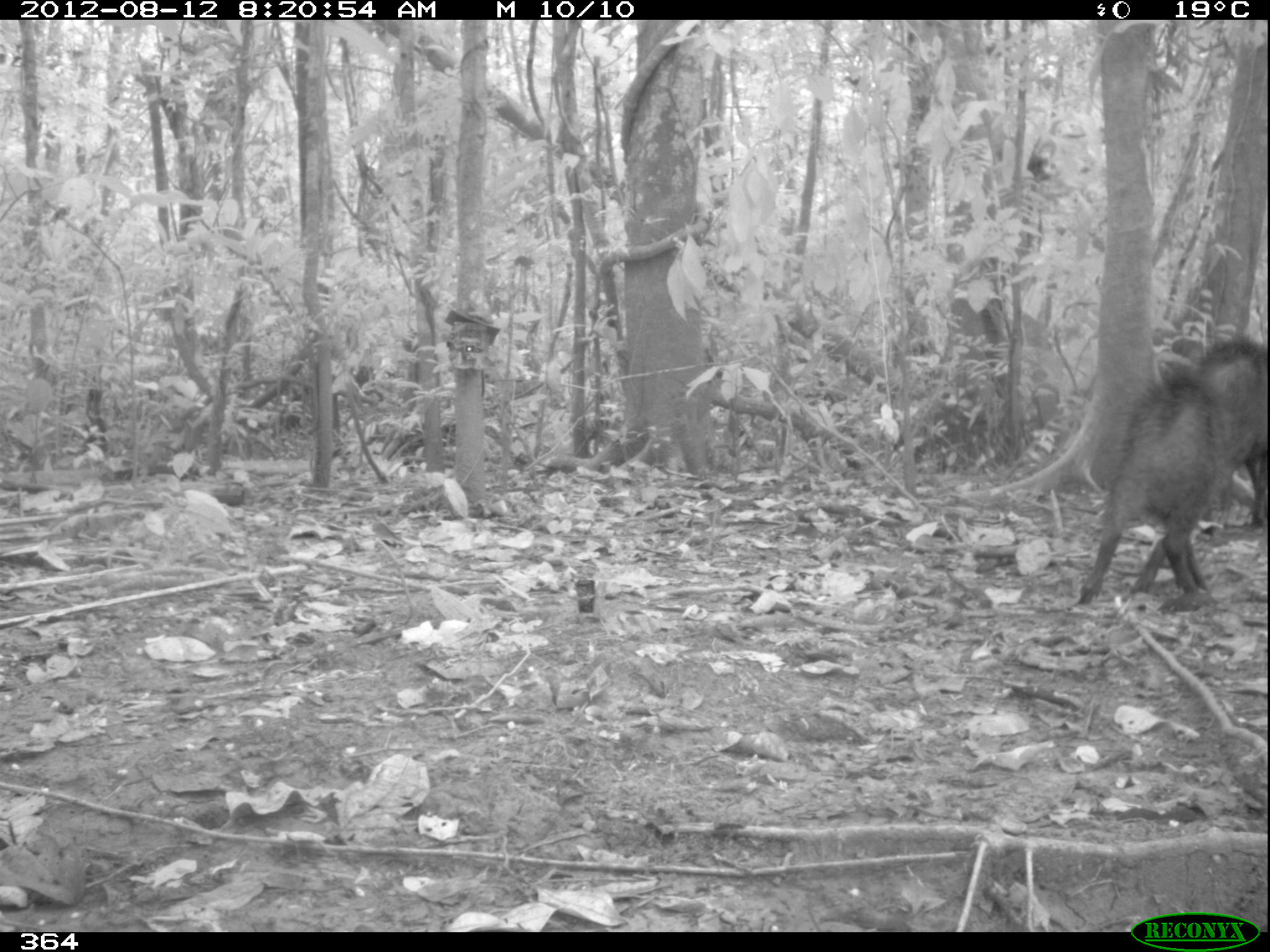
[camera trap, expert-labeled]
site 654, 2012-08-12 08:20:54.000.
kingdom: Animalia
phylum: Chordata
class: Mammalia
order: Artiodactyla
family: Tayassuidae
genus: Tayassu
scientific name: Tayassu pecari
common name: white-lipped peccary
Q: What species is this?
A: Tayassu pecari (white-lipped peccary).